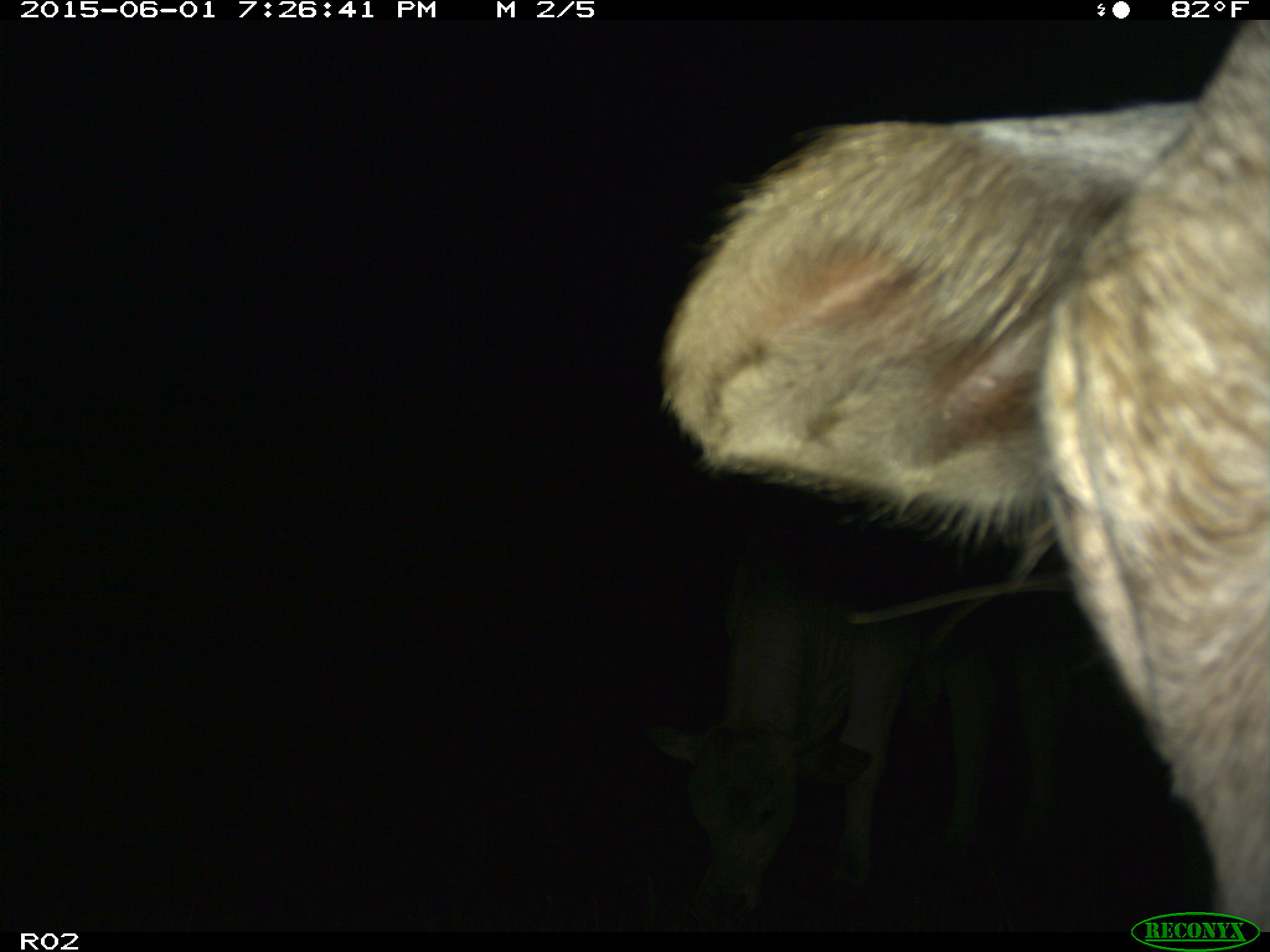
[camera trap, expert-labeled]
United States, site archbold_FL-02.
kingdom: Animalia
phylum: Chordata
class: Mammalia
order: Artiodactyla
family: Bovidae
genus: Bos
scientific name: Bos taurus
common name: domestic cow